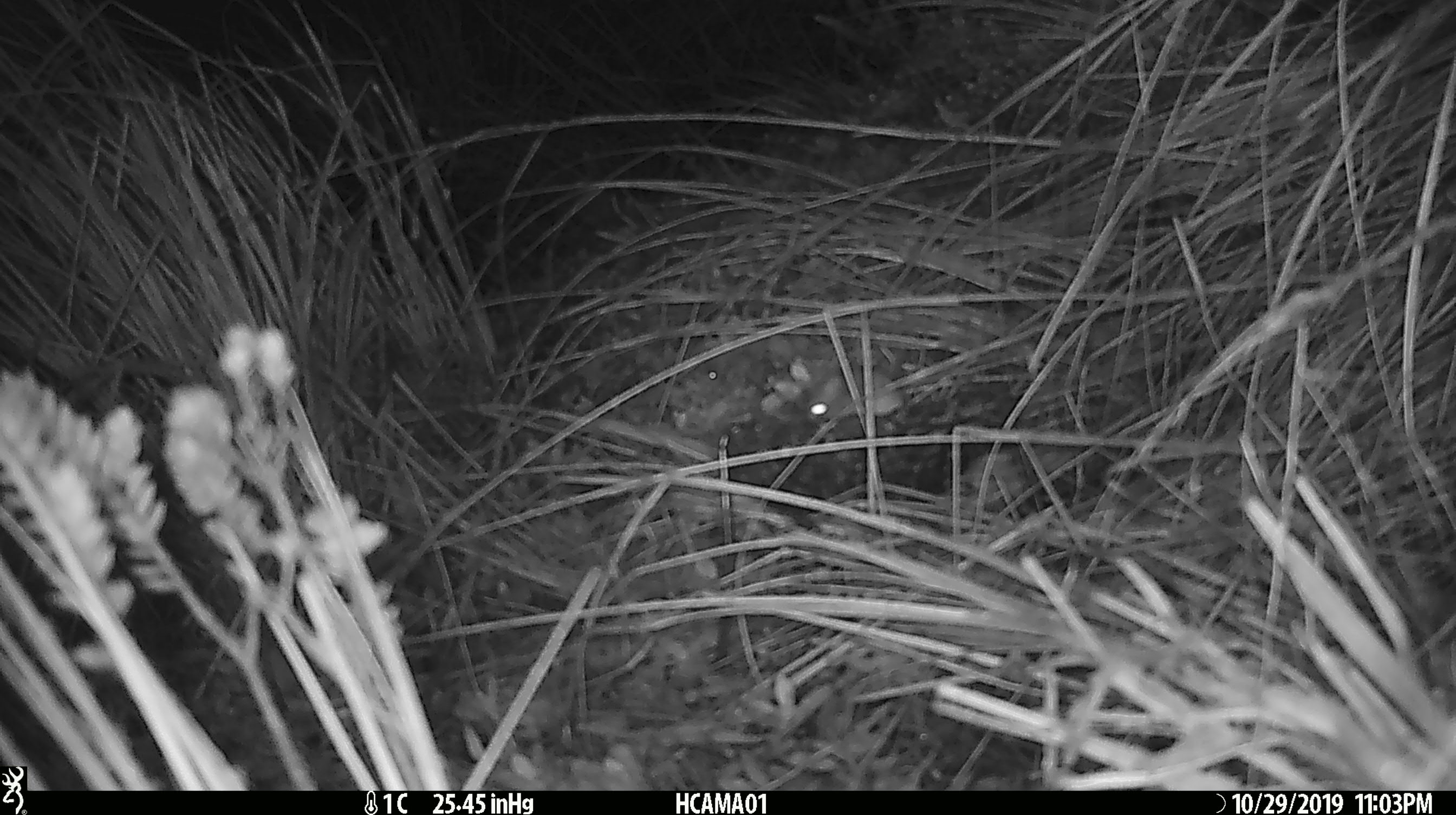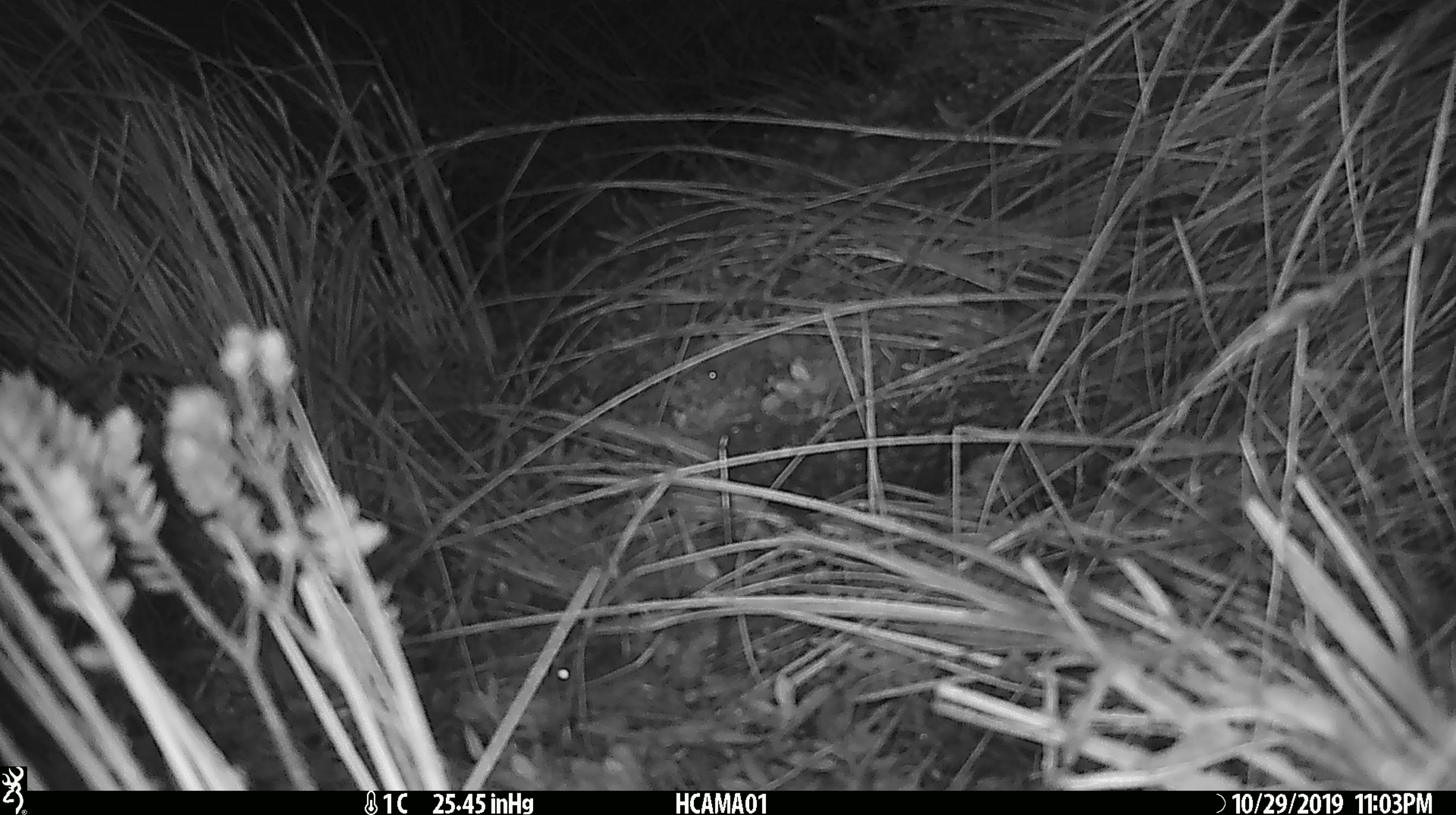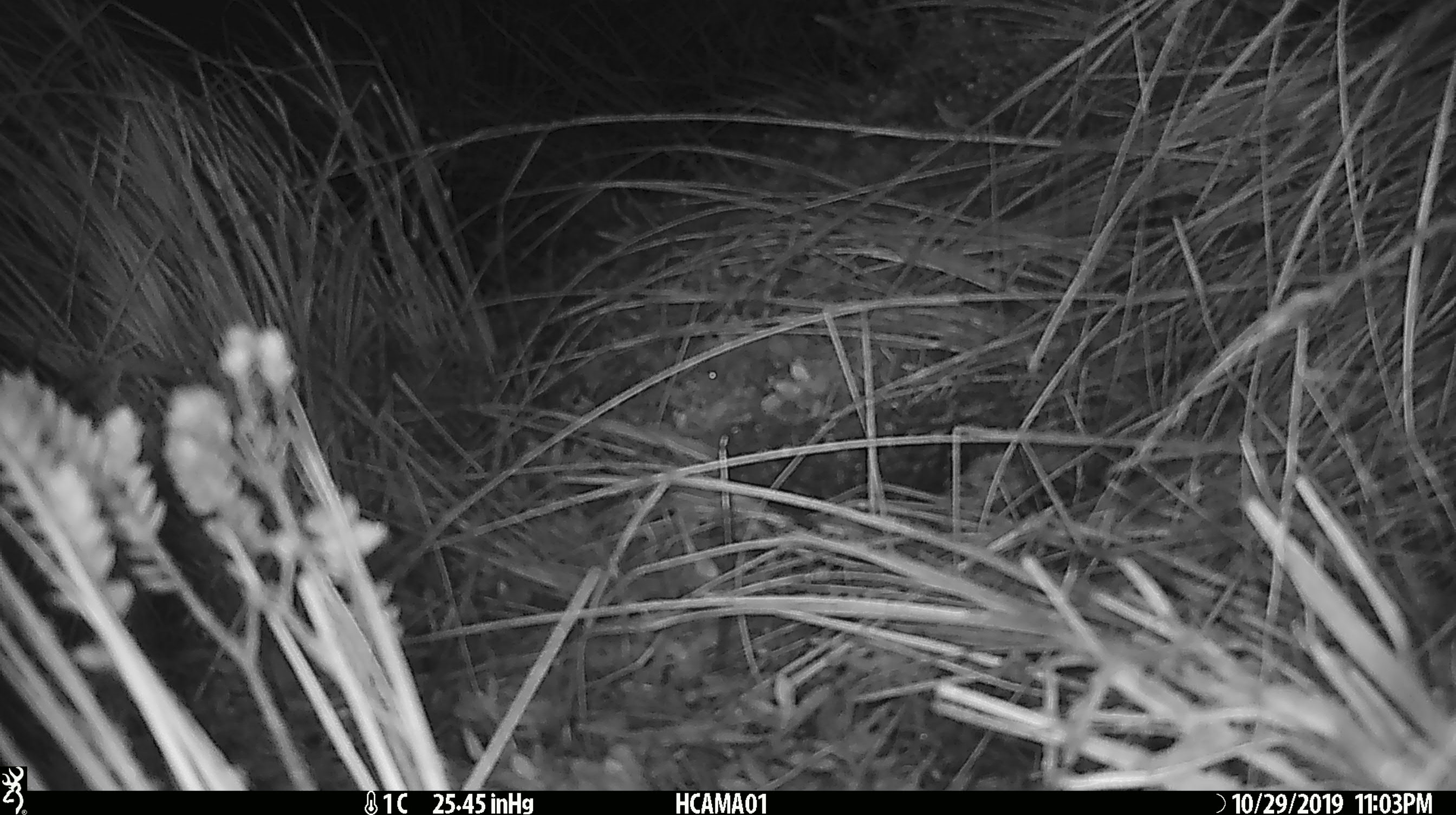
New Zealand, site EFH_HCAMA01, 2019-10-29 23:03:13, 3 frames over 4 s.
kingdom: Animalia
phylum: Chordata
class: Mammalia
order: Rodentia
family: Muridae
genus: Mus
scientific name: Mus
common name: mouse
Mouse (Mus).